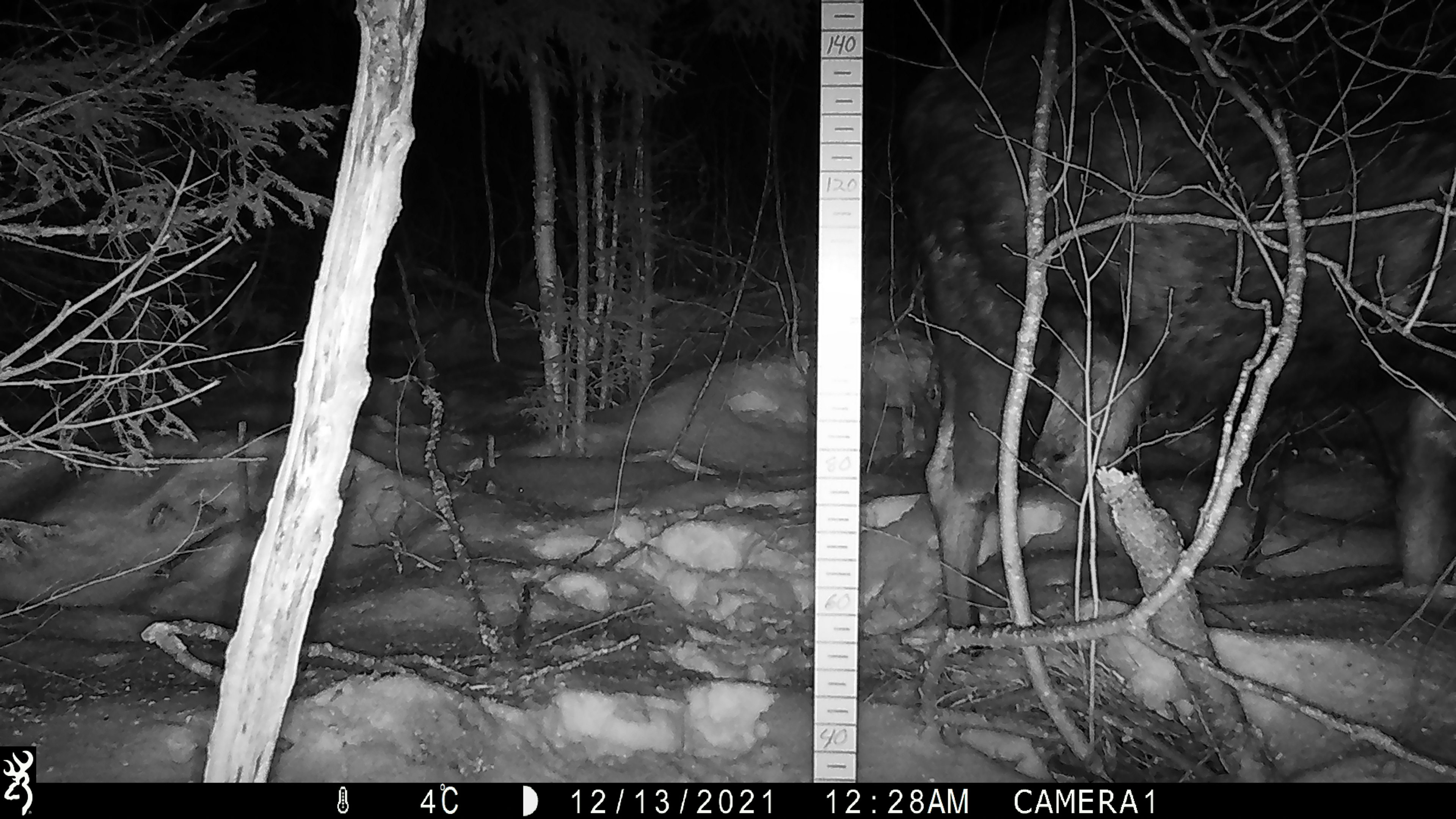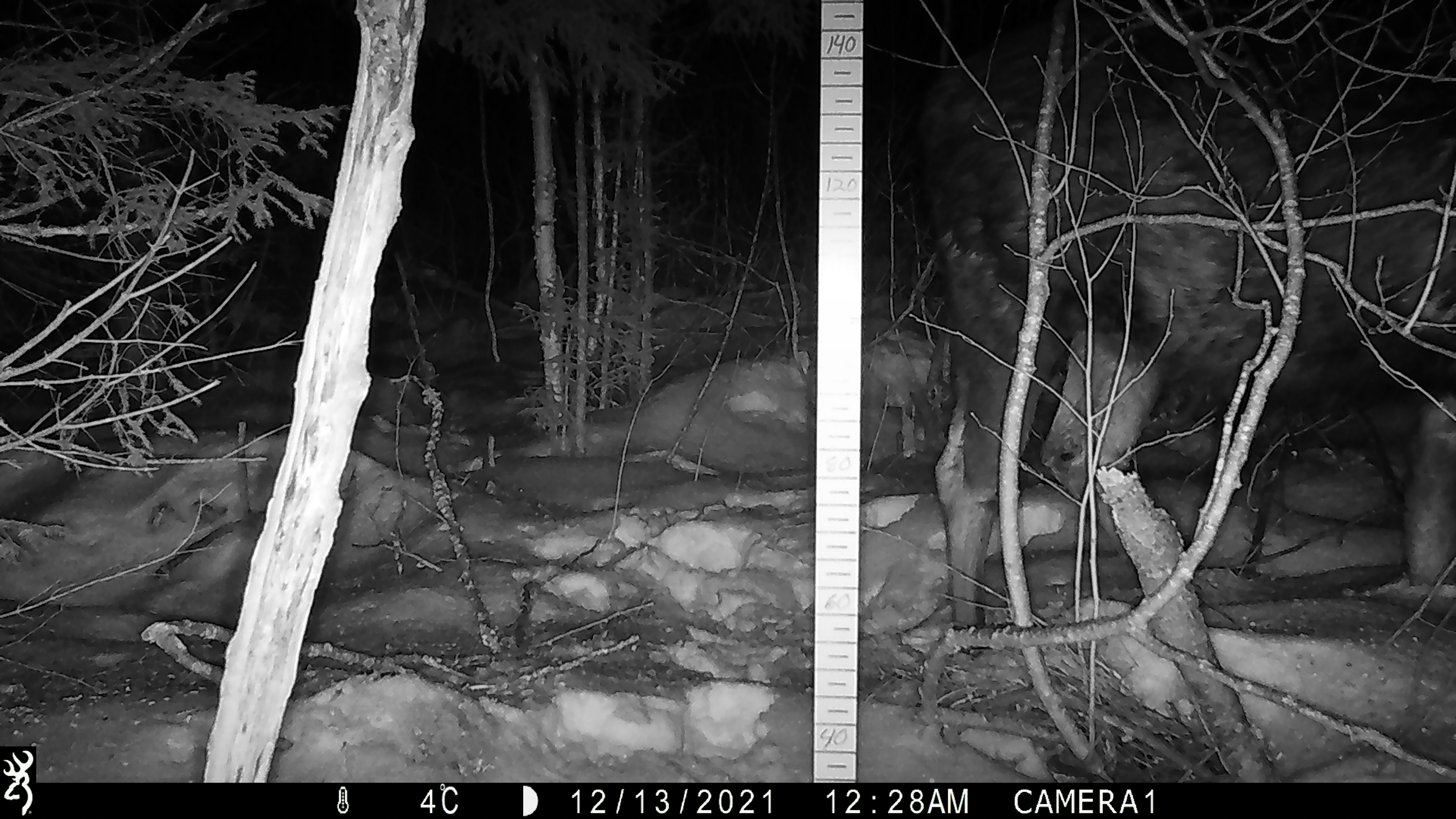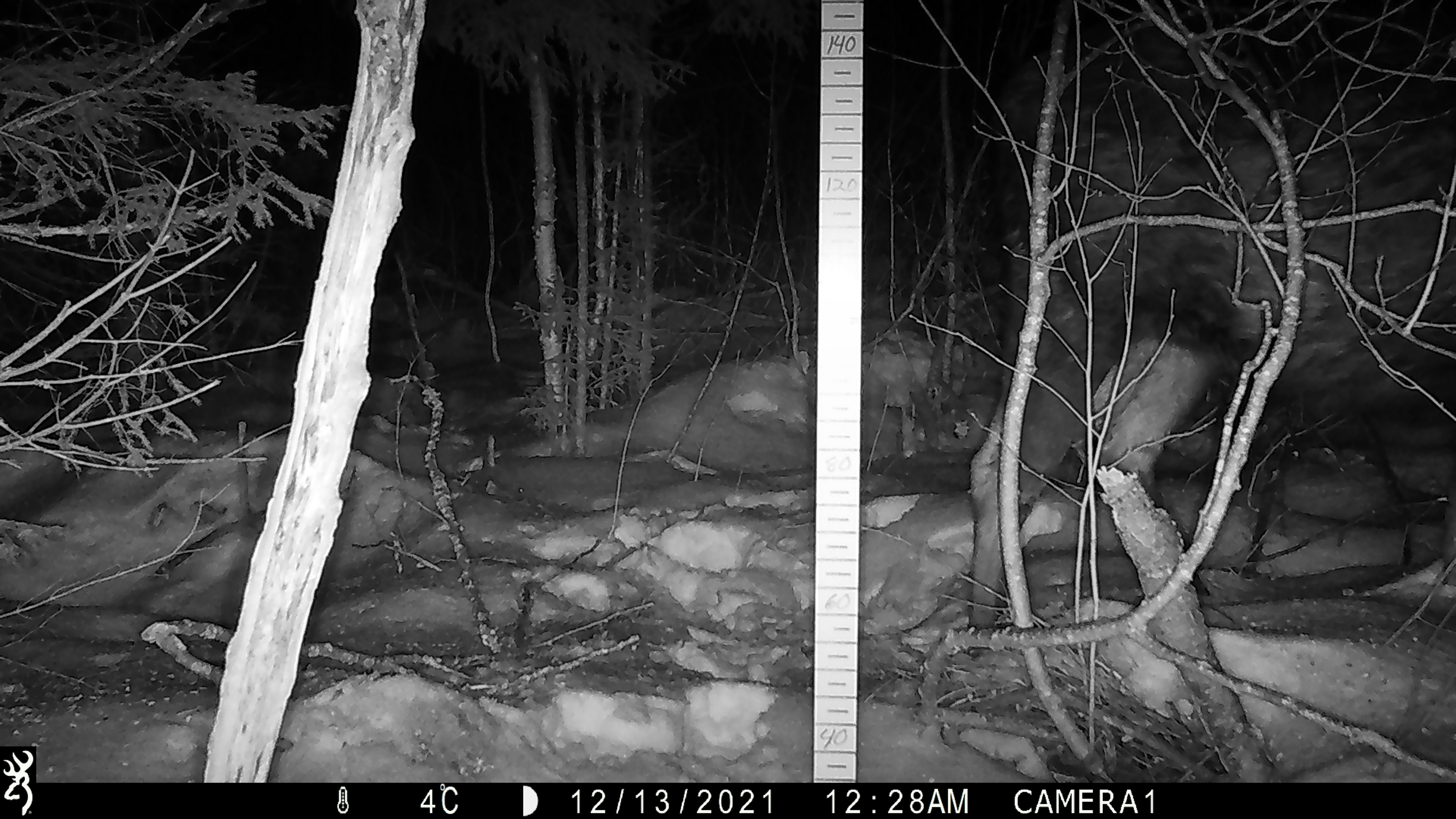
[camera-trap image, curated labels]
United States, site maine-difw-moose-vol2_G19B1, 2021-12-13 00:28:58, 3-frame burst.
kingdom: Animalia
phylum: Chordata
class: Mammalia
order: Artiodactyla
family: Cervidae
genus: Alces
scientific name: Alces alces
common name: moose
Moose (Alces alces).